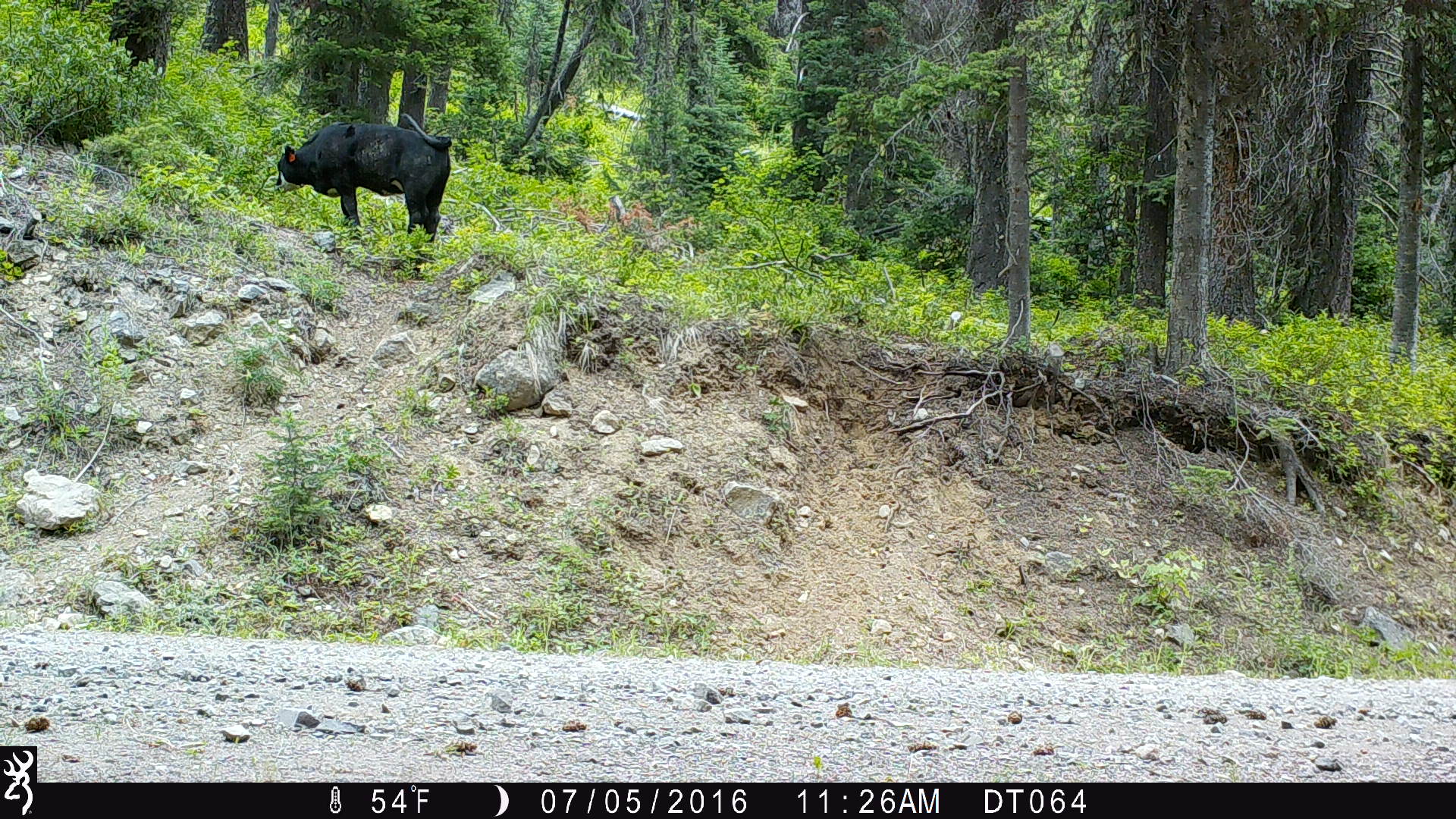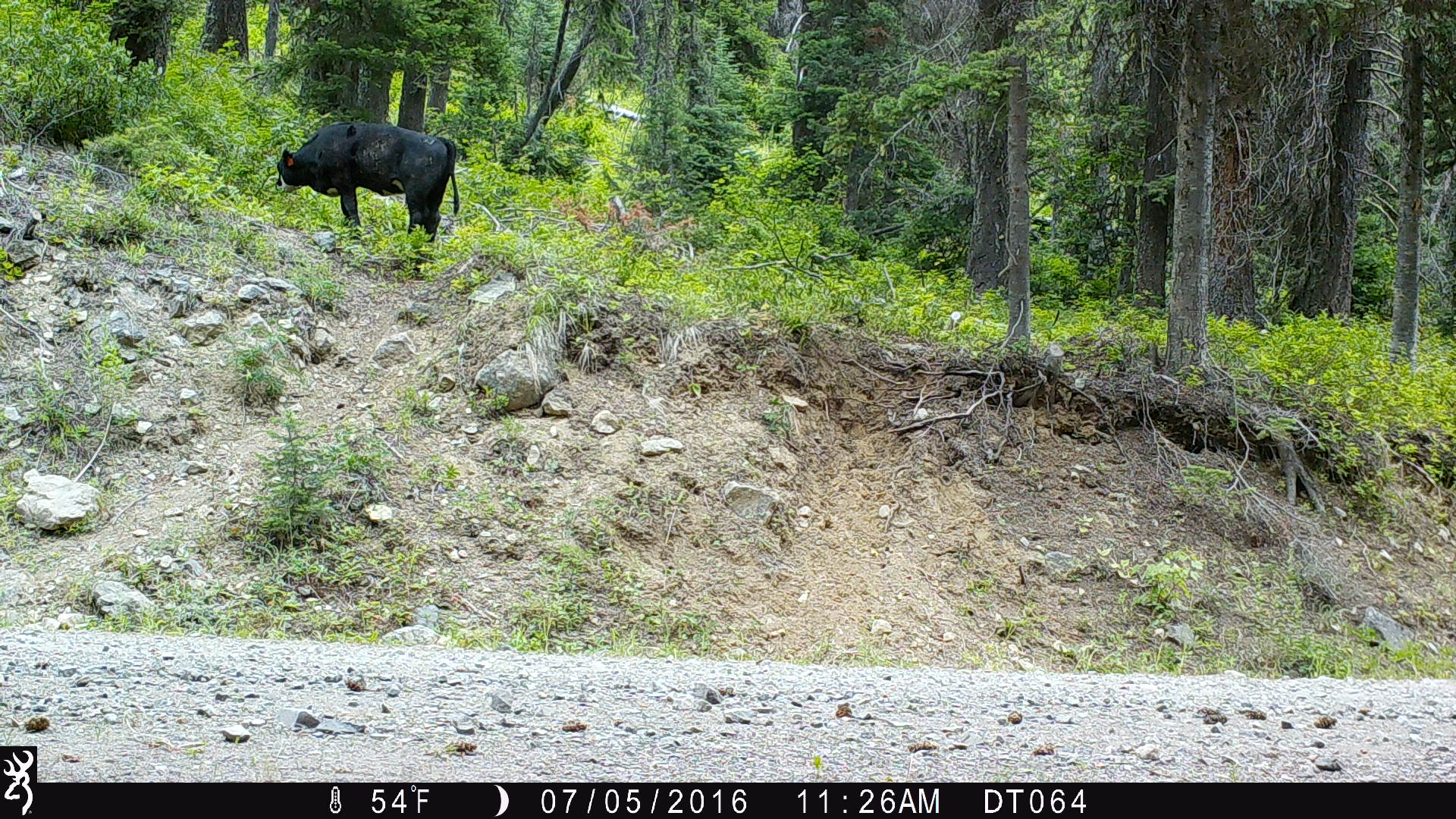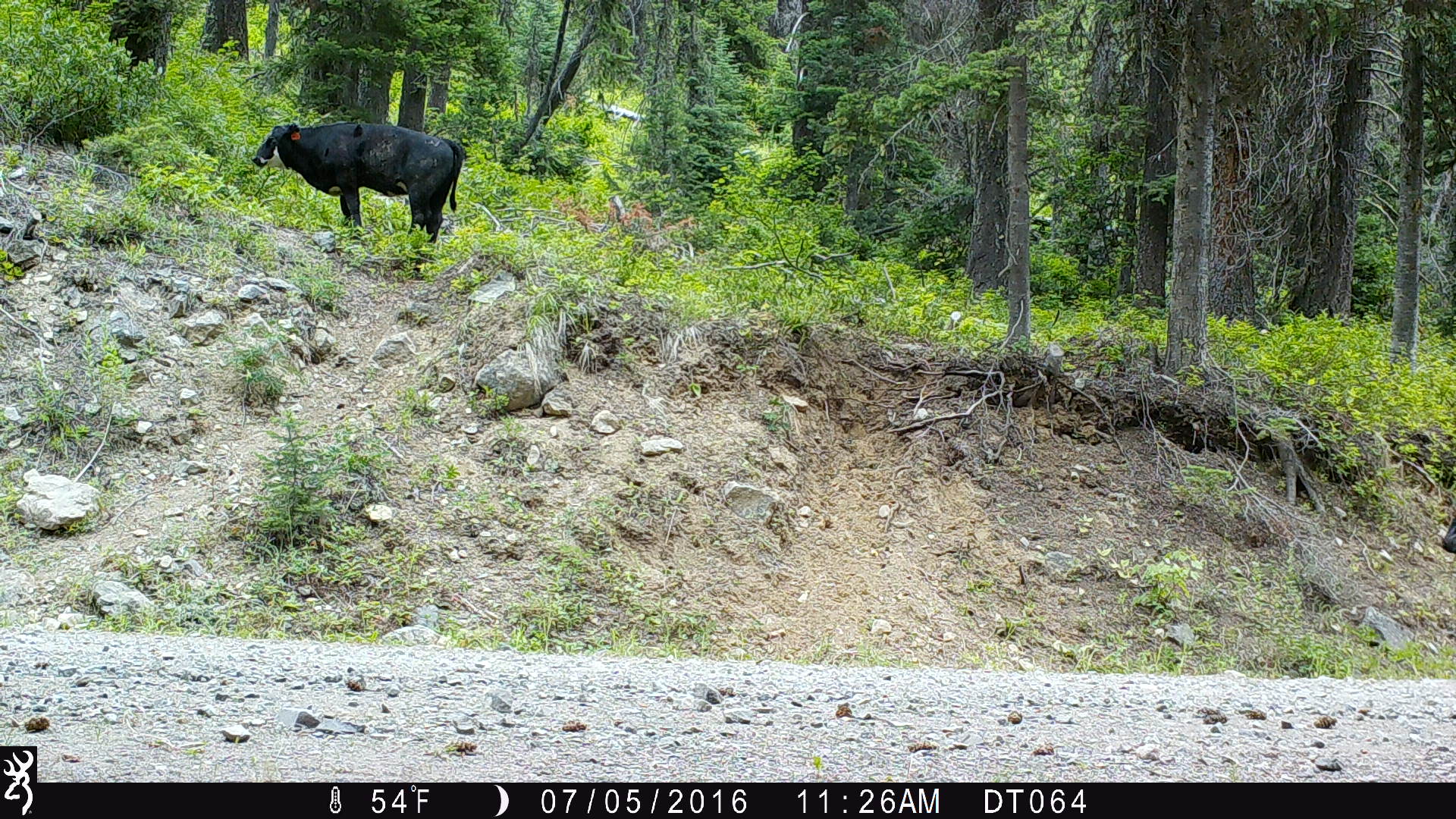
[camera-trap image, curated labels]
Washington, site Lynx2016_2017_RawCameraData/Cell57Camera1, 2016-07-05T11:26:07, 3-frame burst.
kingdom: Animalia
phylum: Chordata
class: Mammalia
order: Artiodactyla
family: Bovidae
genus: Bos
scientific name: Bos taurus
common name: domestic cattle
Domestic cattle (Bos taurus). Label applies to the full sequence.